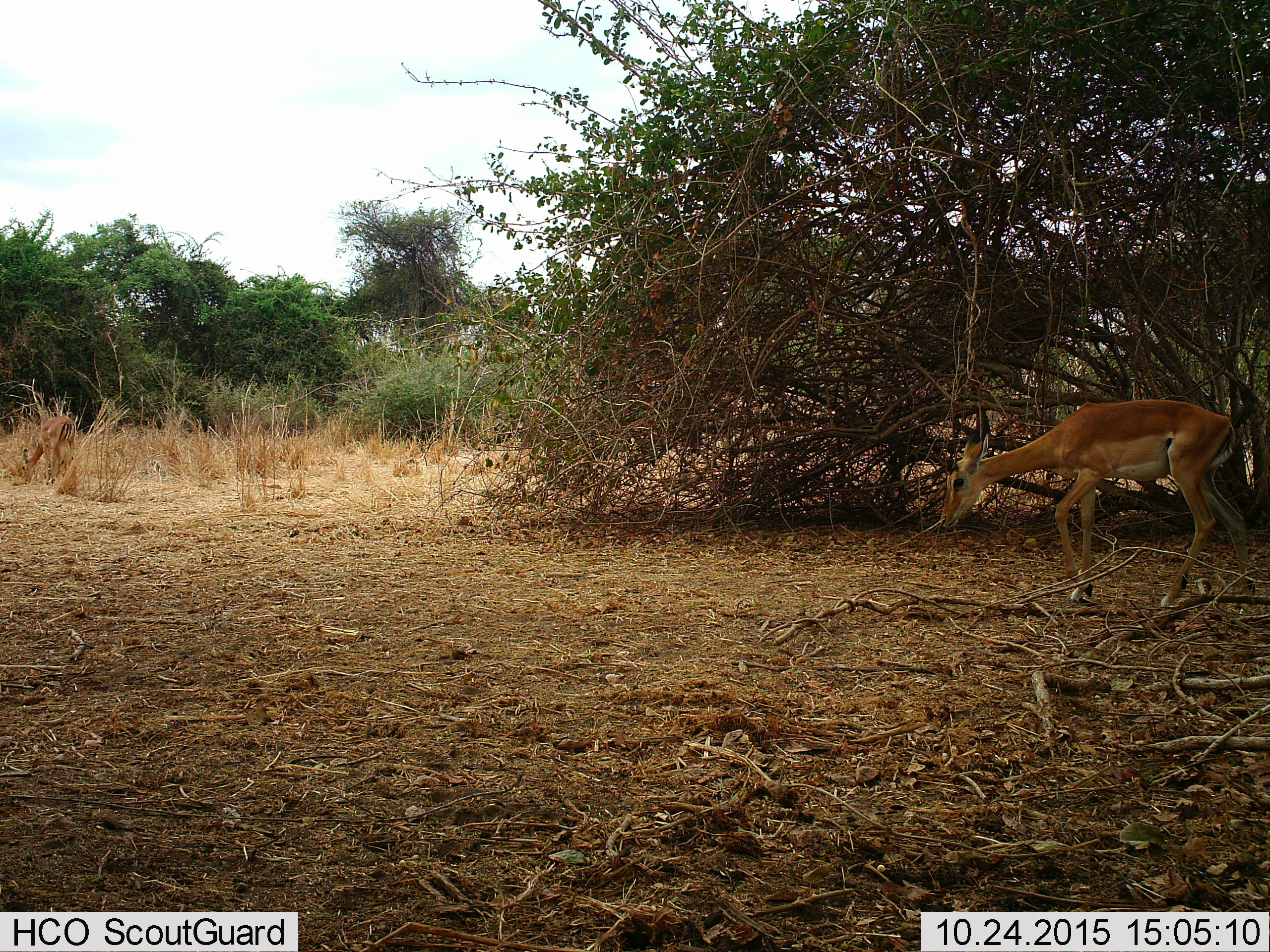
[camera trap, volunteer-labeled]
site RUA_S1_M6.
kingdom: Animalia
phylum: Chordata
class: Mammalia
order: Artiodactyla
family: Bovidae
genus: Aepyceros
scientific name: Aepyceros melampus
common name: impala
Impala (Aepyceros melampus), count 1. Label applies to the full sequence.